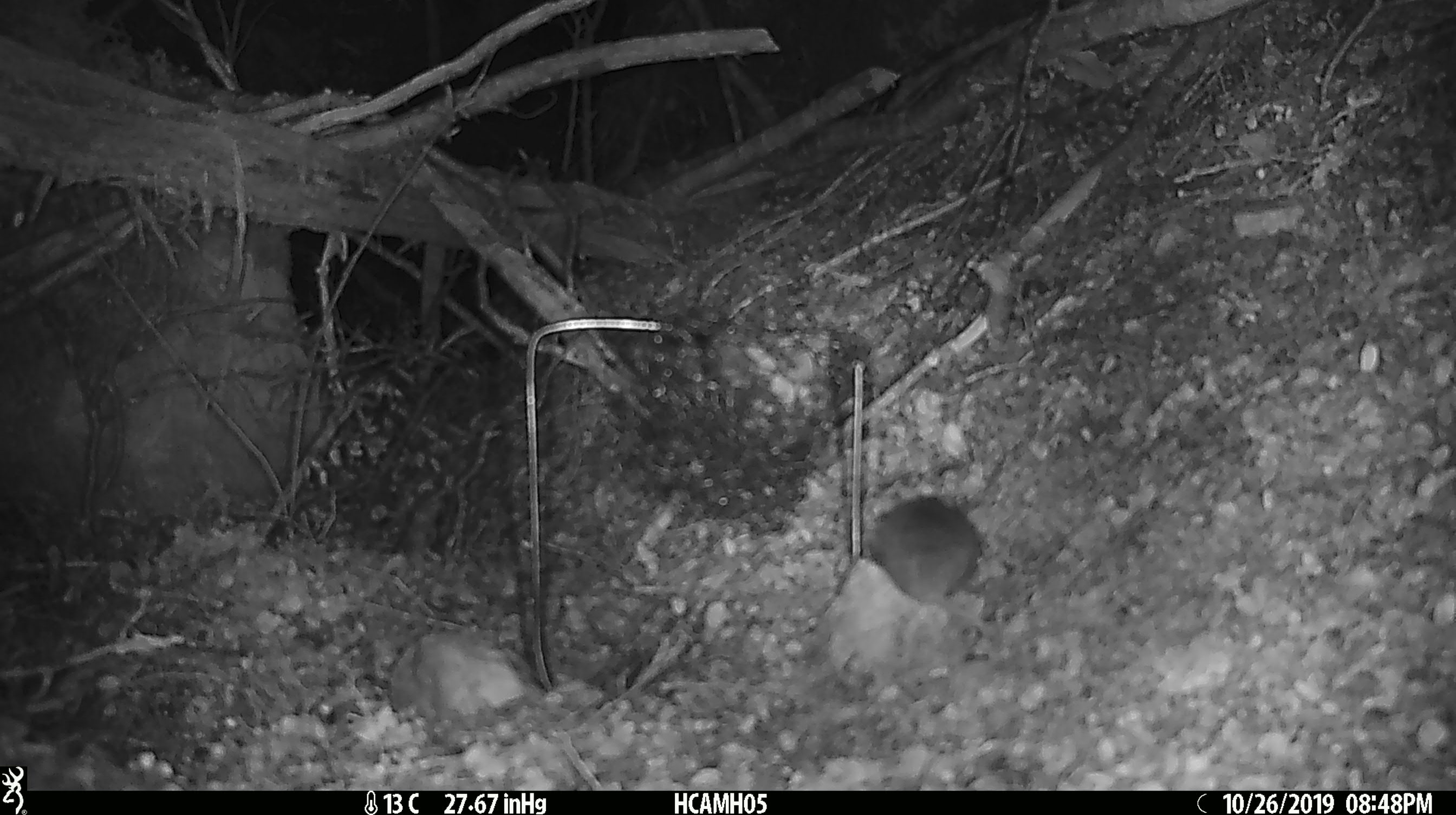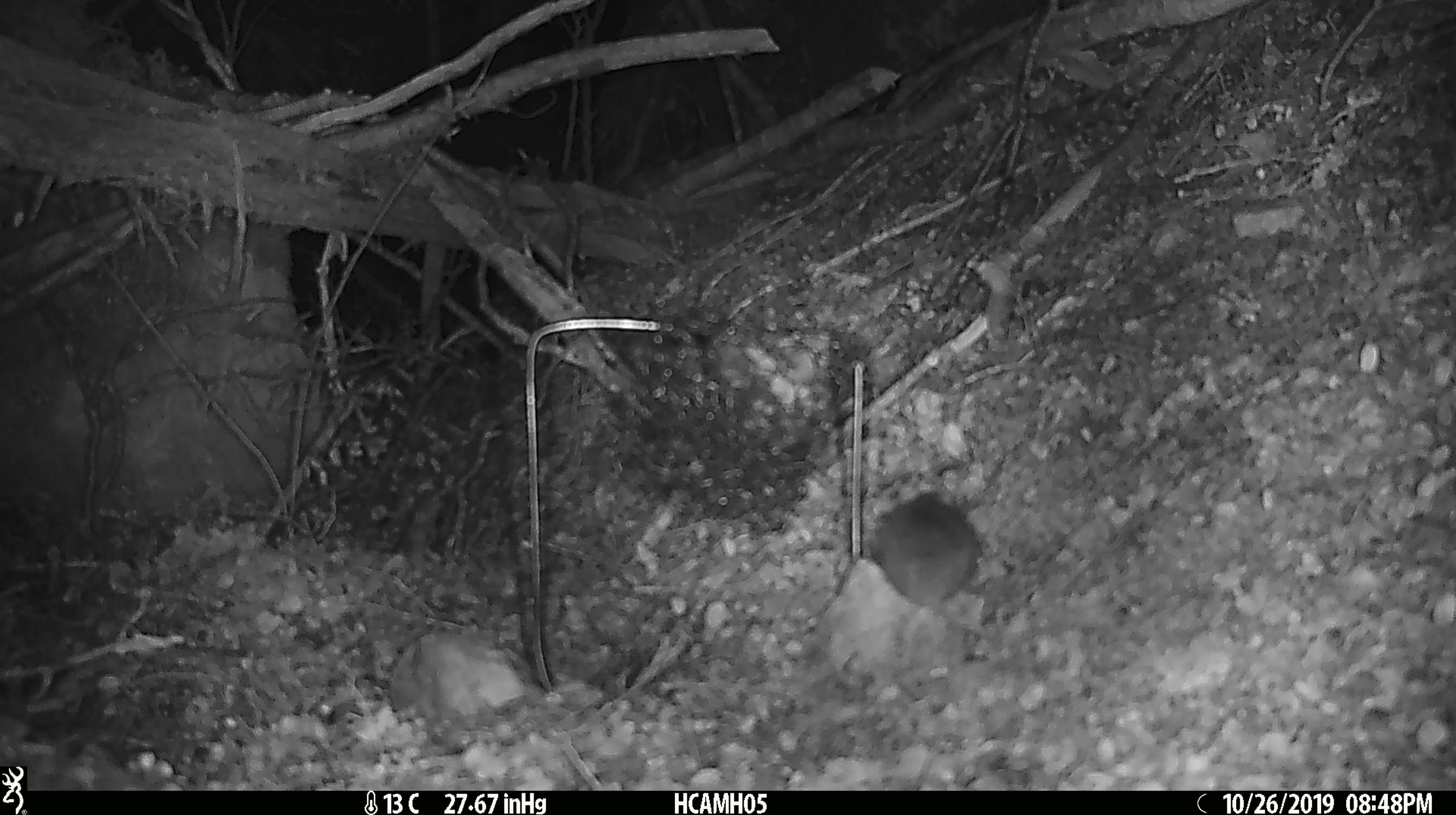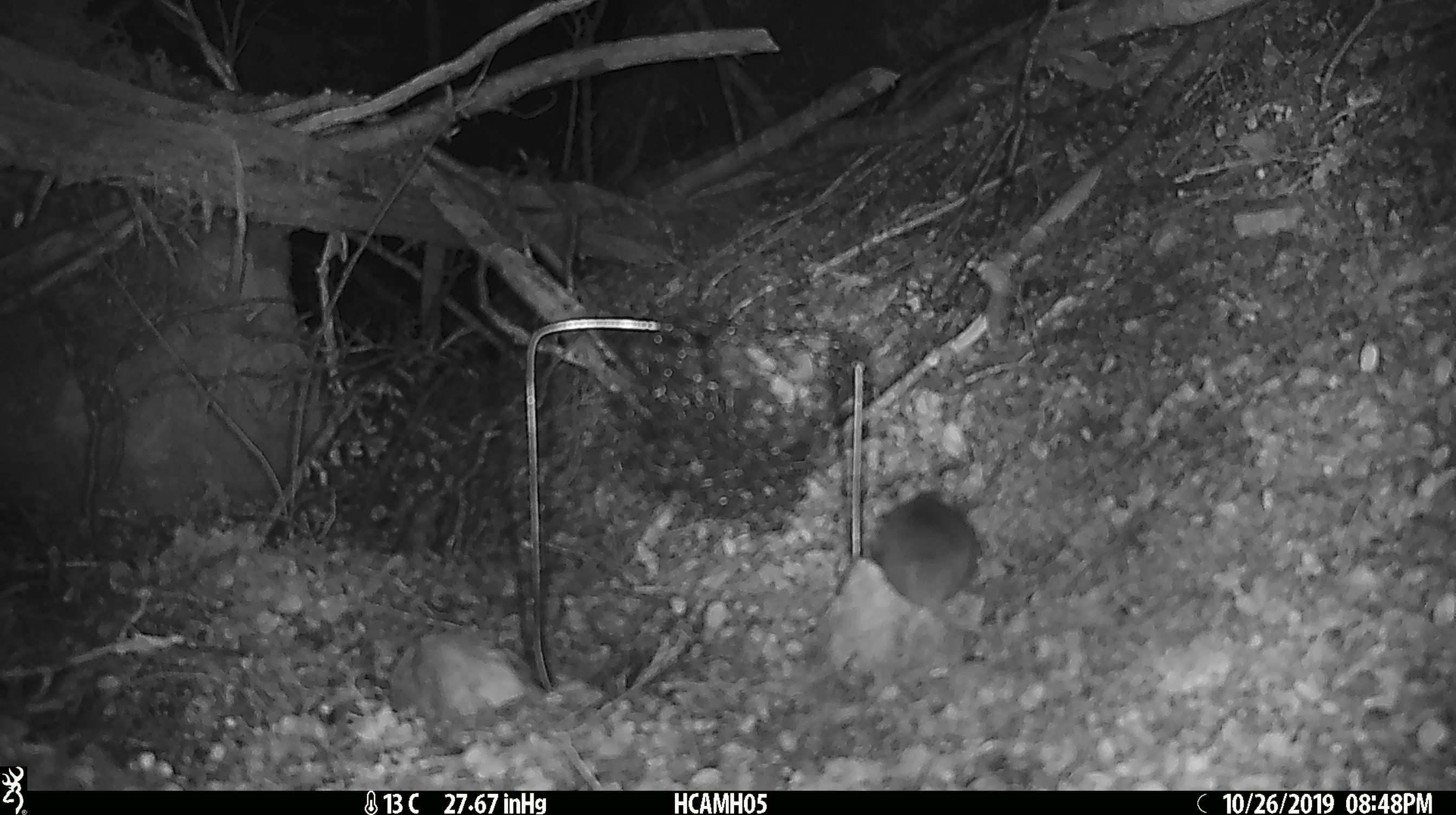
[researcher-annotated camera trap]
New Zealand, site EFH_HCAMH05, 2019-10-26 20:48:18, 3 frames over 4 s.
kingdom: Animalia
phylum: Chordata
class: Mammalia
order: Rodentia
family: Muridae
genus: Mus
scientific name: Mus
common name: mouse